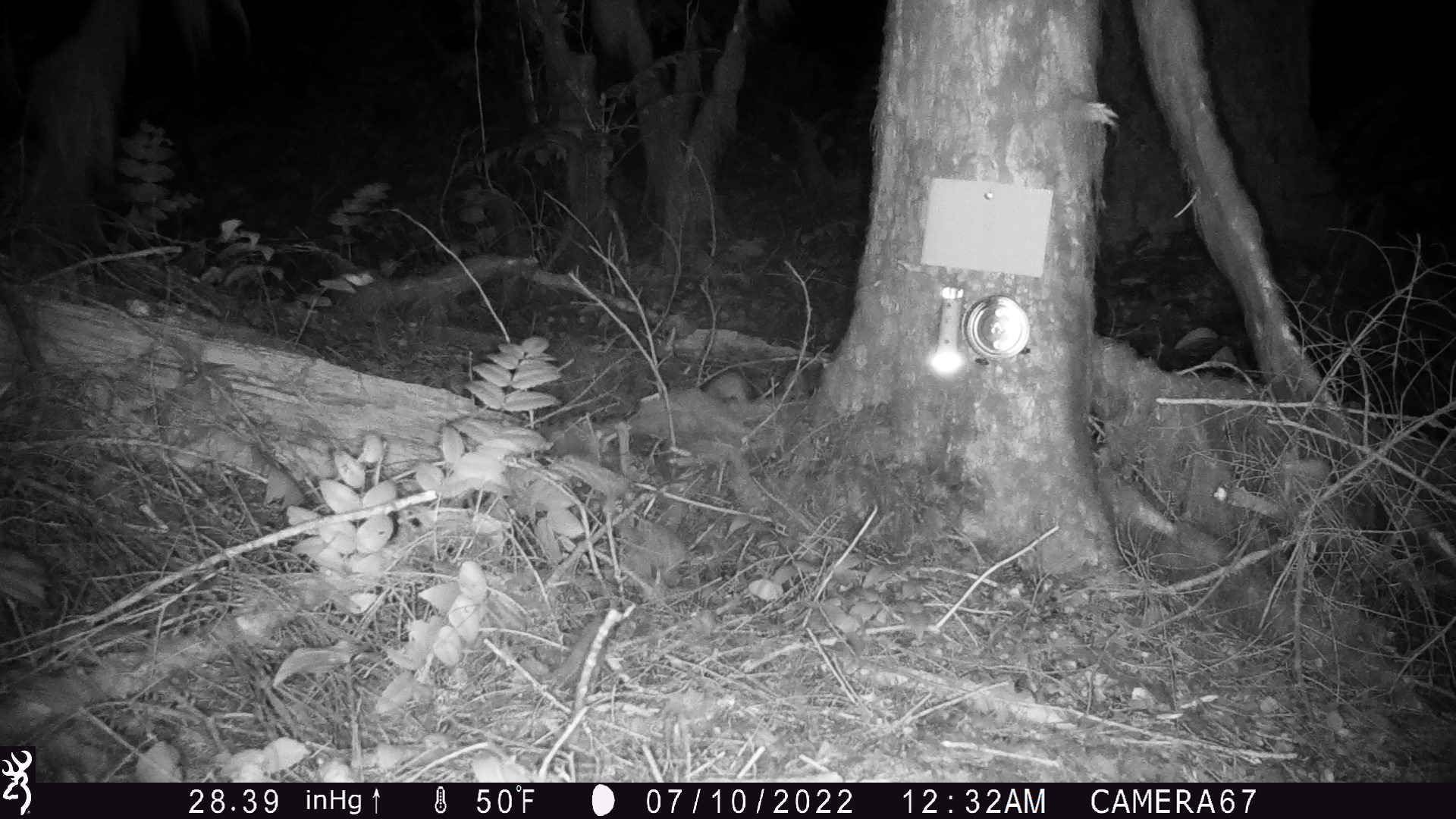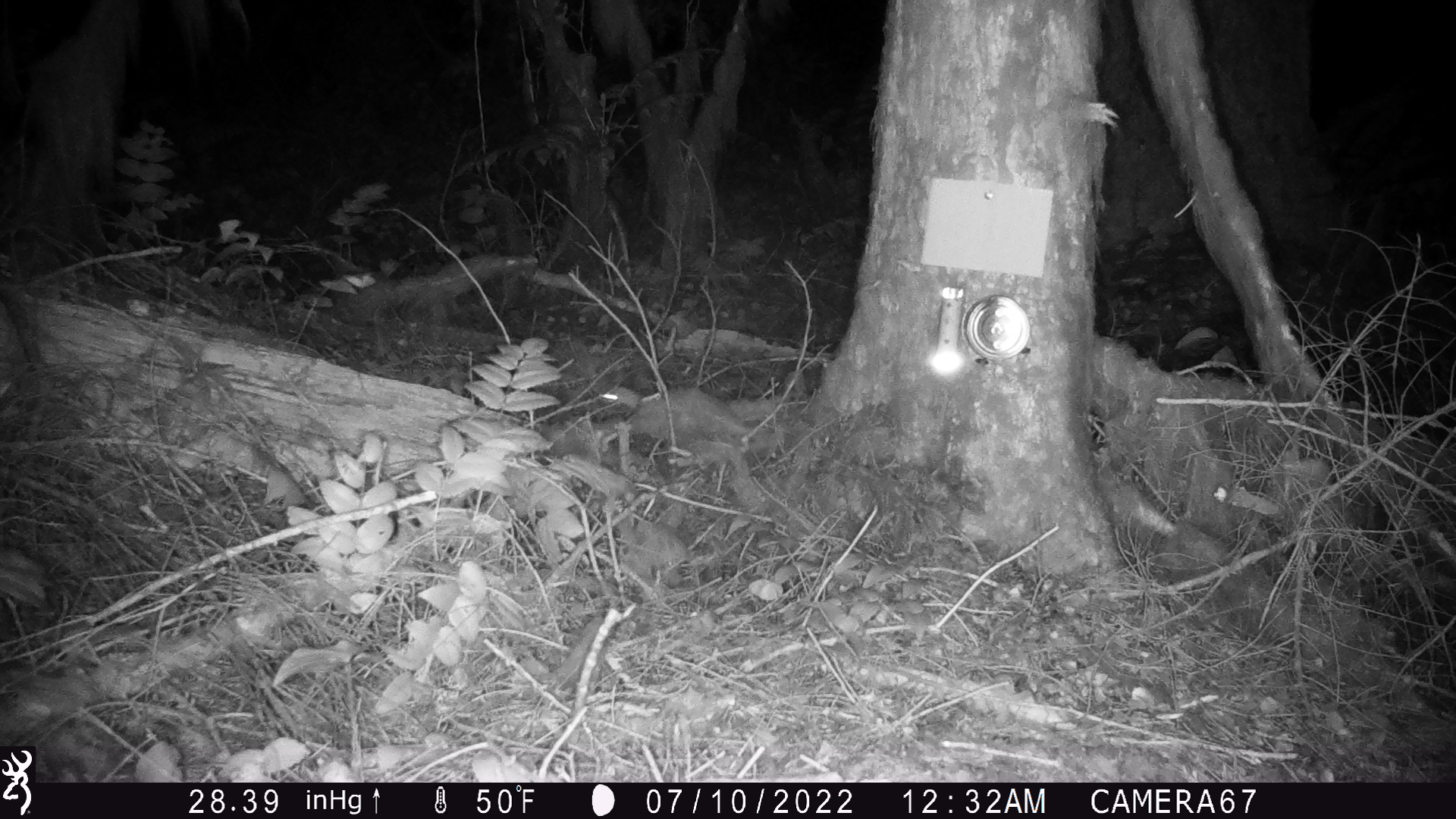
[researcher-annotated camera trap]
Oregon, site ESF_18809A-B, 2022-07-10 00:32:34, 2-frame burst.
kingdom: Animalia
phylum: Chordata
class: Mammalia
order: Carnivora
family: Mustelidae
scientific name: Mustelidae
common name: weasel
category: weasel family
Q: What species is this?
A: Weasel family (weasel) (Mustelidae).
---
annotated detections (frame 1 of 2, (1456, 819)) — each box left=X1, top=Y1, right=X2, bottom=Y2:
weasel family: left=593, top=338, right=768, bottom=446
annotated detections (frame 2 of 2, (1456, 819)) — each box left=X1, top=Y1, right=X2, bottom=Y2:
weasel family: left=584, top=361, right=780, bottom=441